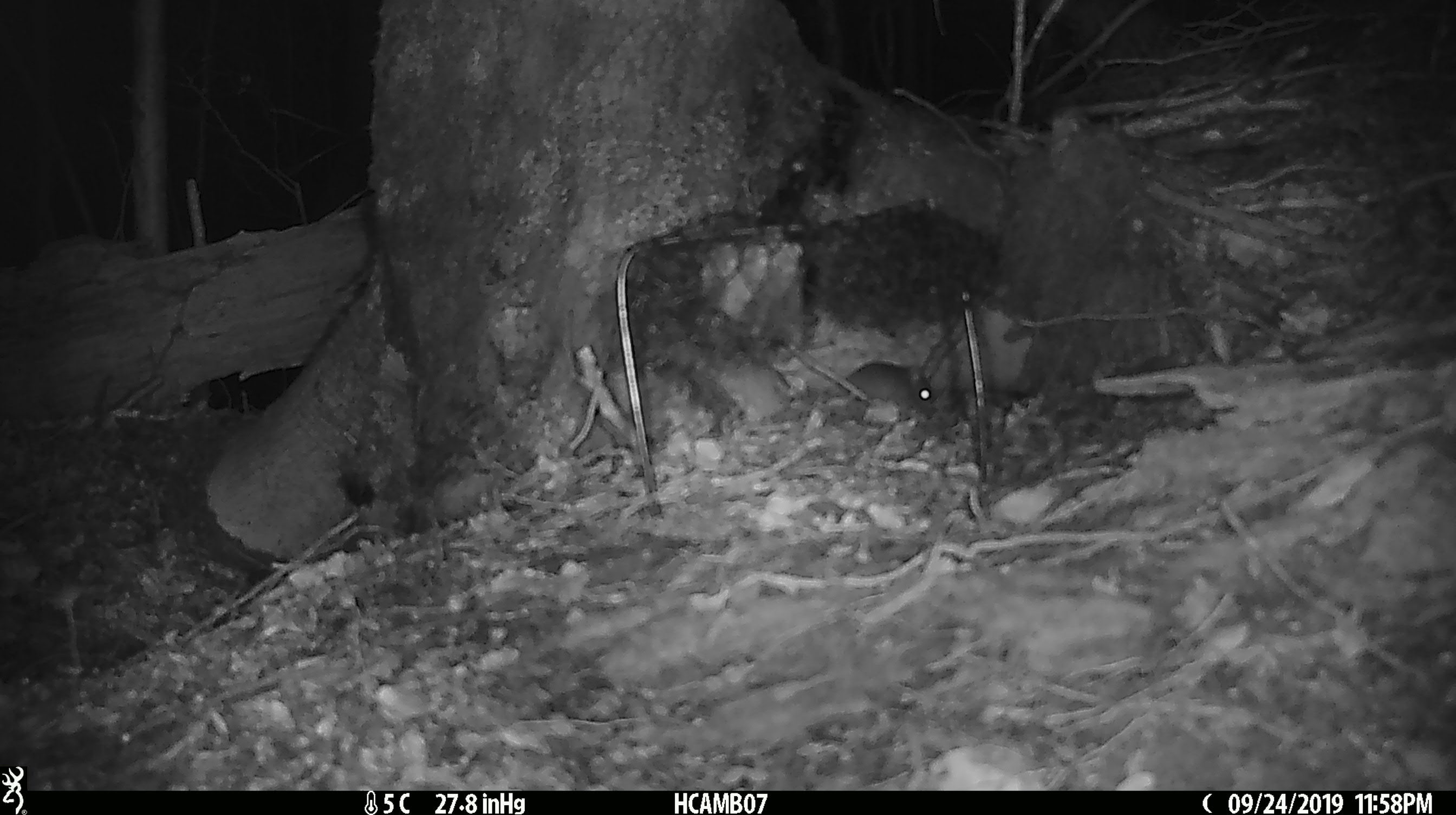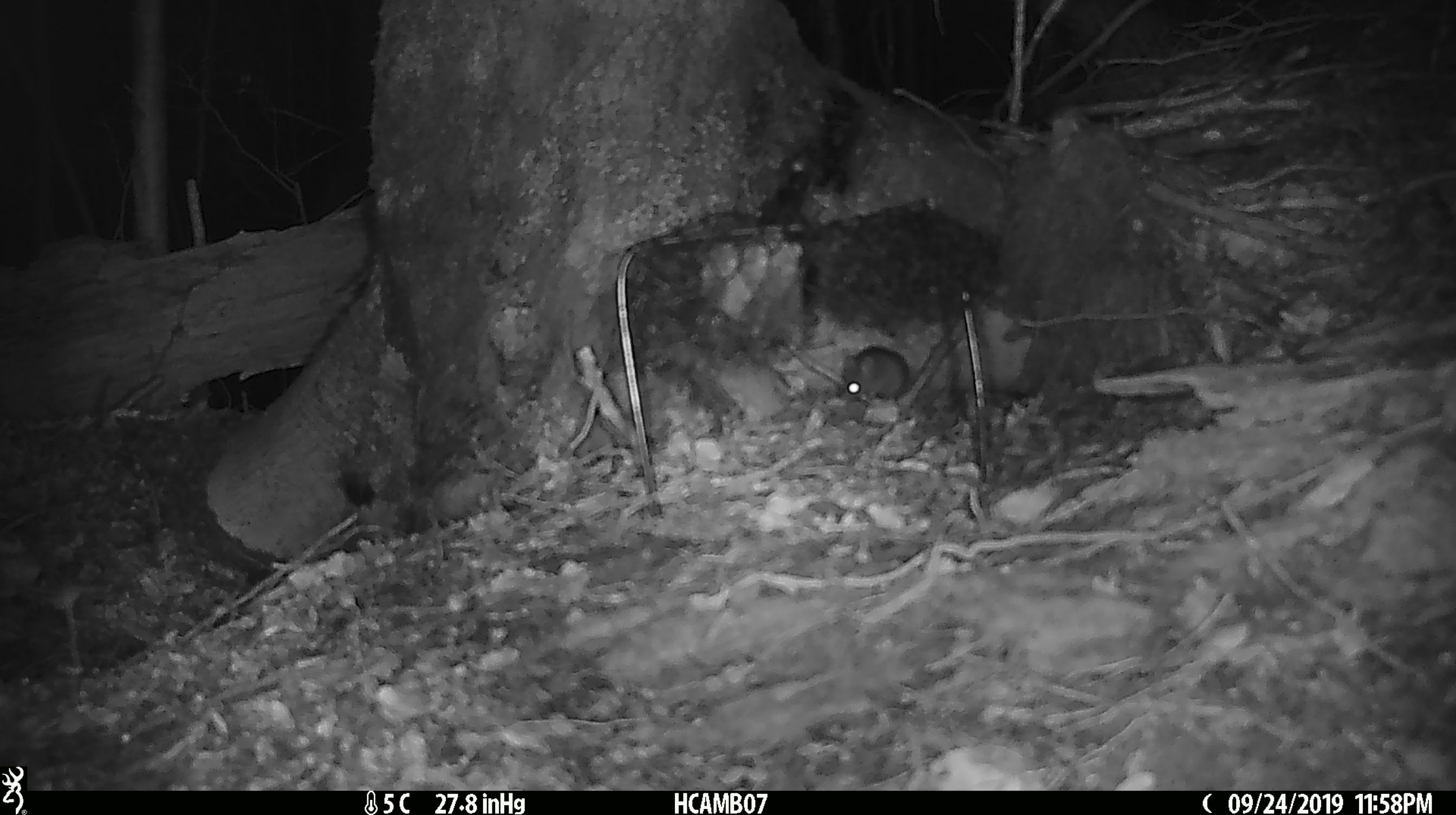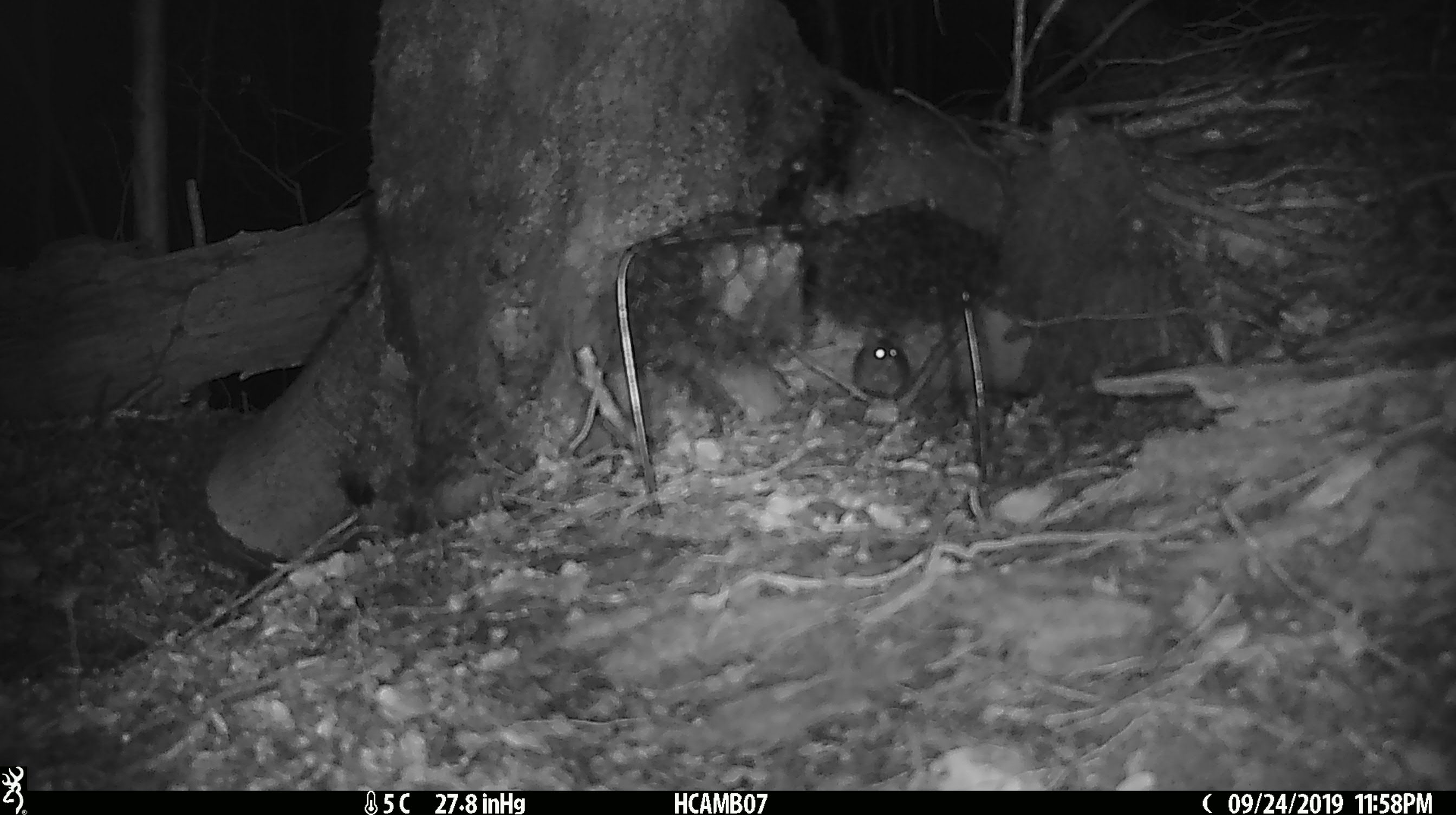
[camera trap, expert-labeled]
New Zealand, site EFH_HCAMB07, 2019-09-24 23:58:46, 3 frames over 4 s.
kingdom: Animalia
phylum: Chordata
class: Mammalia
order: Rodentia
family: Muridae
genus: Mus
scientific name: Mus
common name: mouse